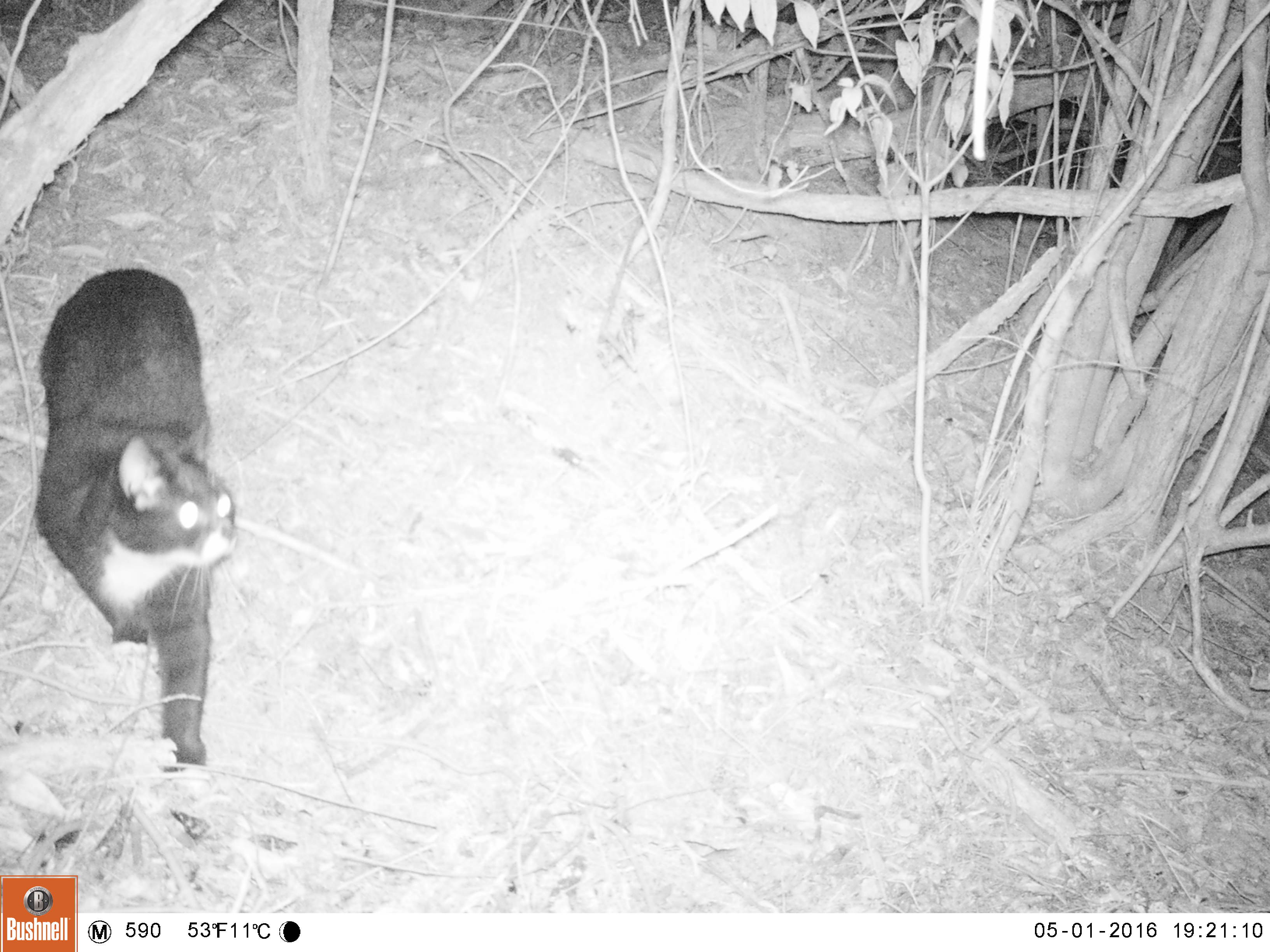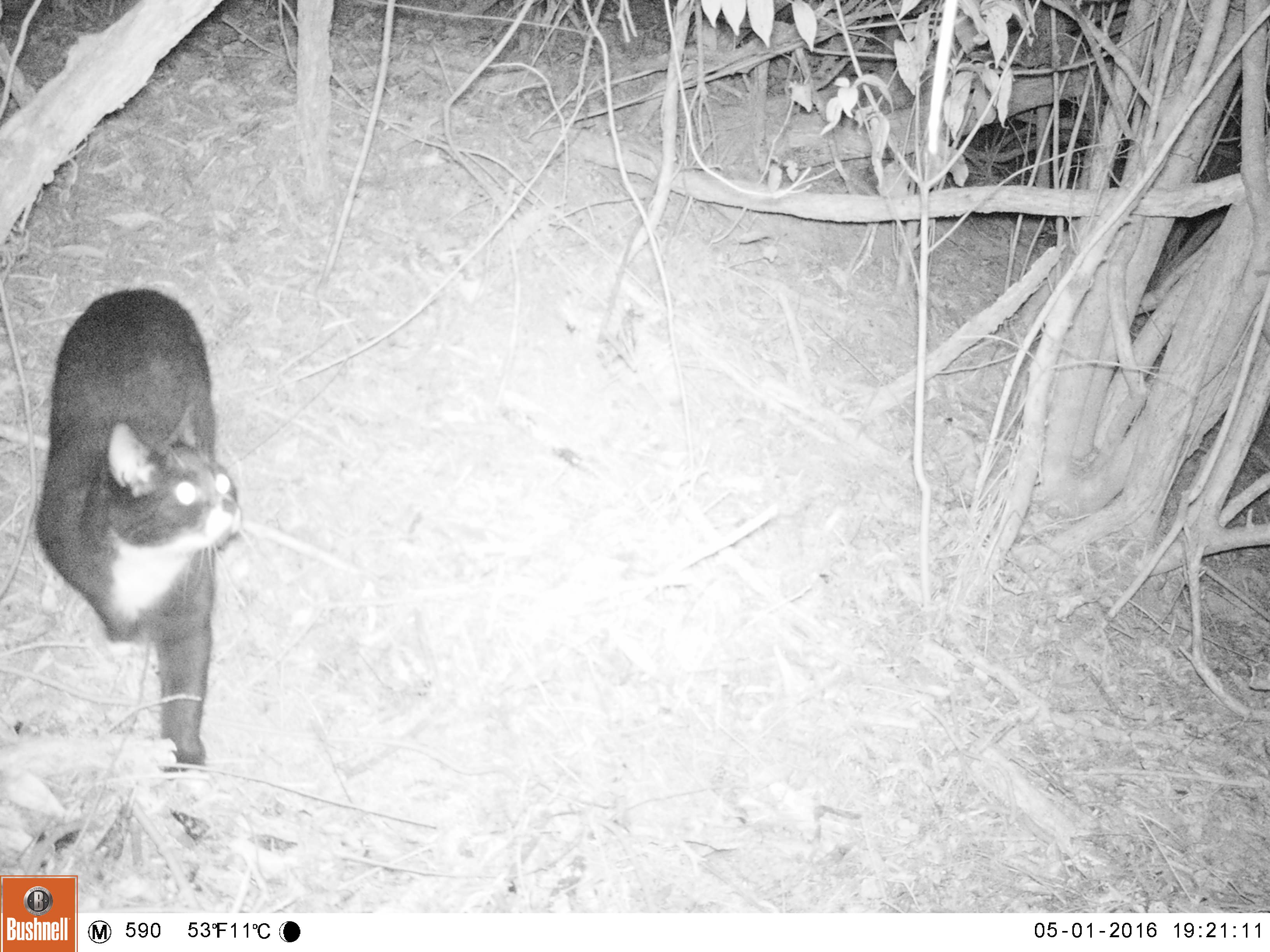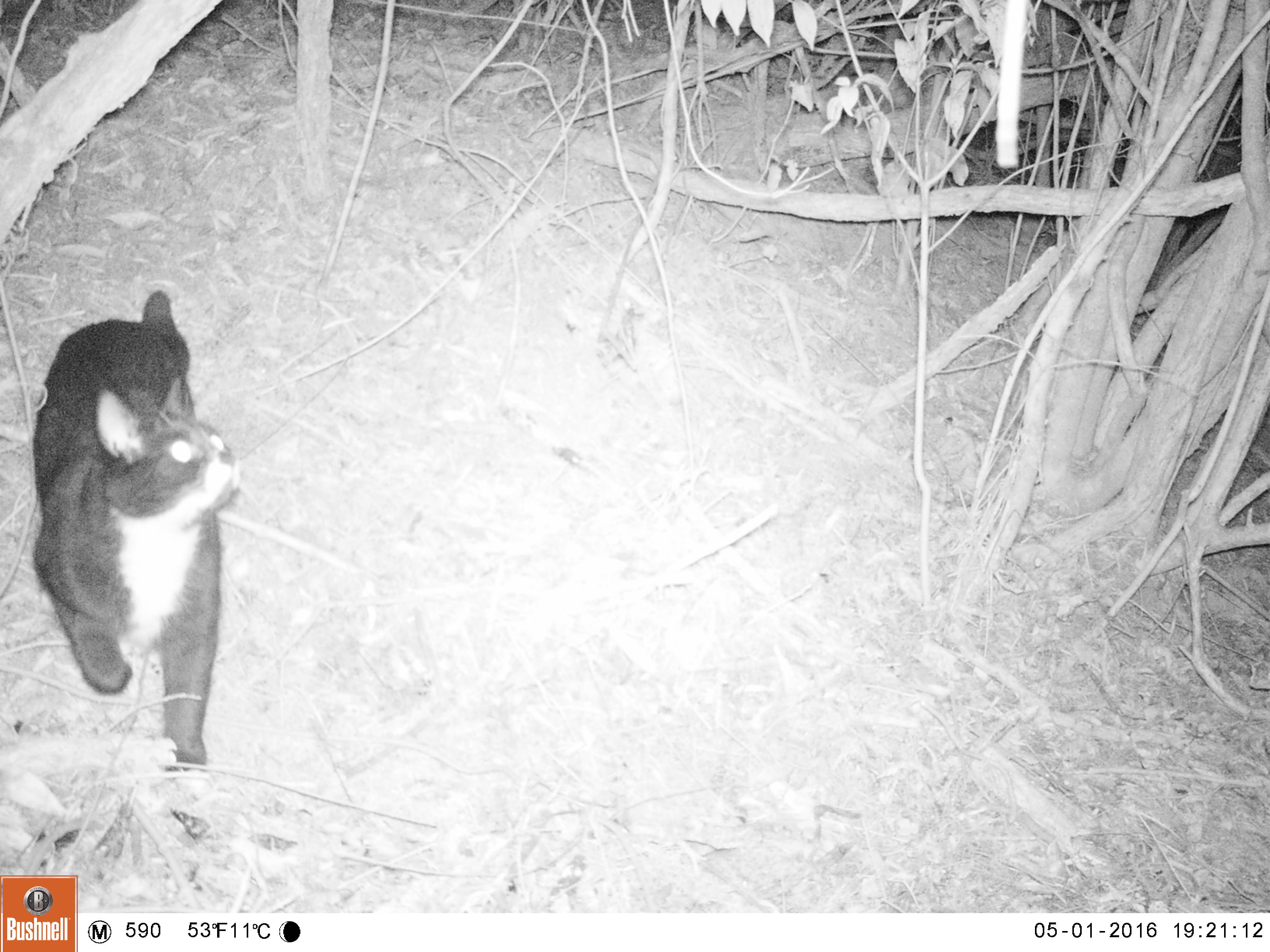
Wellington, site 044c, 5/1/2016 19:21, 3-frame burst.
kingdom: Animalia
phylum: Chordata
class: Mammalia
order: Carnivora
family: Felidae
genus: Felis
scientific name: Felis catus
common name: cat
Cat (Felis catus).